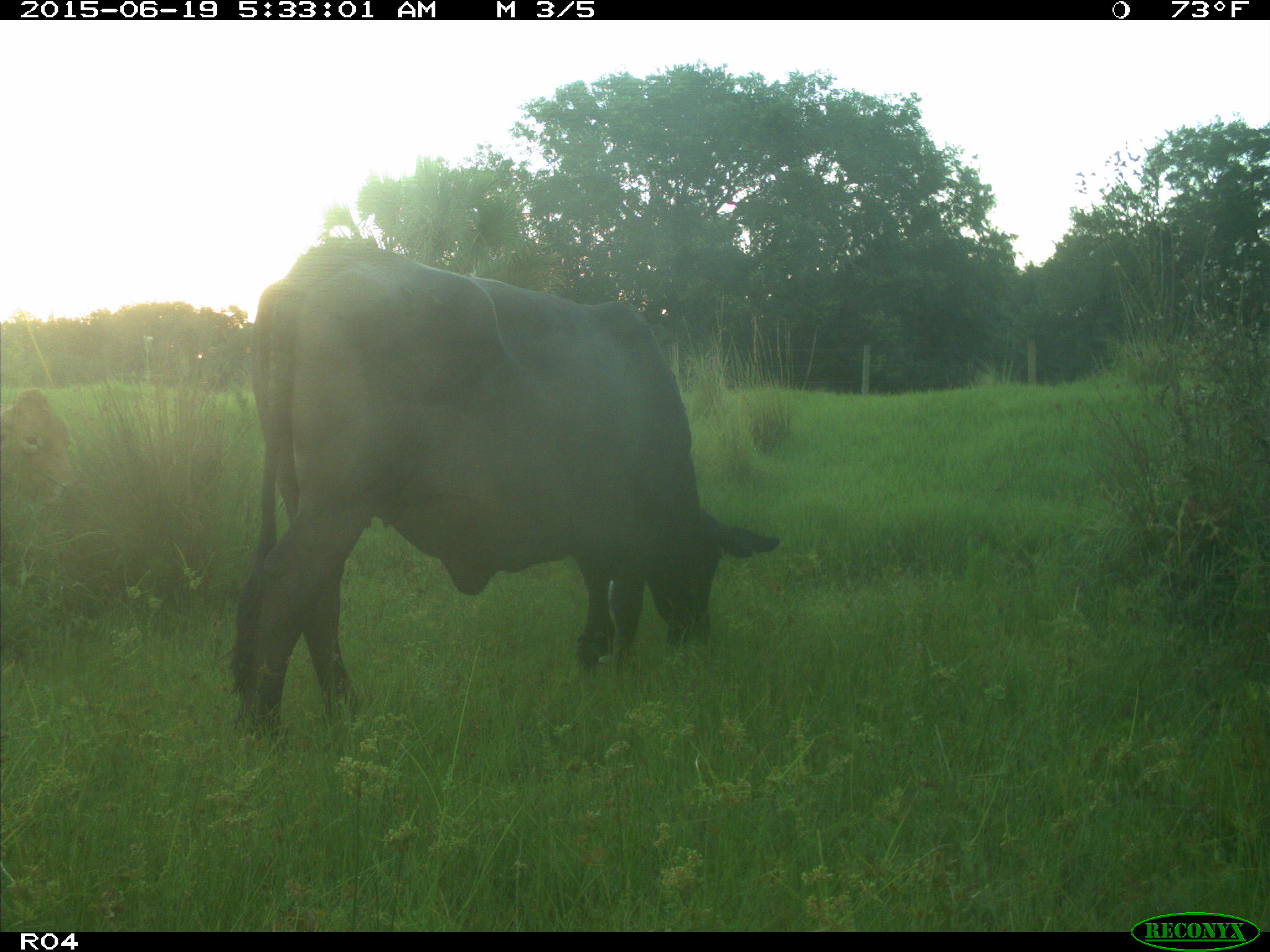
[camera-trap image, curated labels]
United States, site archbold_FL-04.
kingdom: Animalia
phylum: Chordata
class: Mammalia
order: Artiodactyla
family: Bovidae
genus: Bos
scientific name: Bos taurus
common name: domestic cow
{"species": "Bos taurus (domestic cow)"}